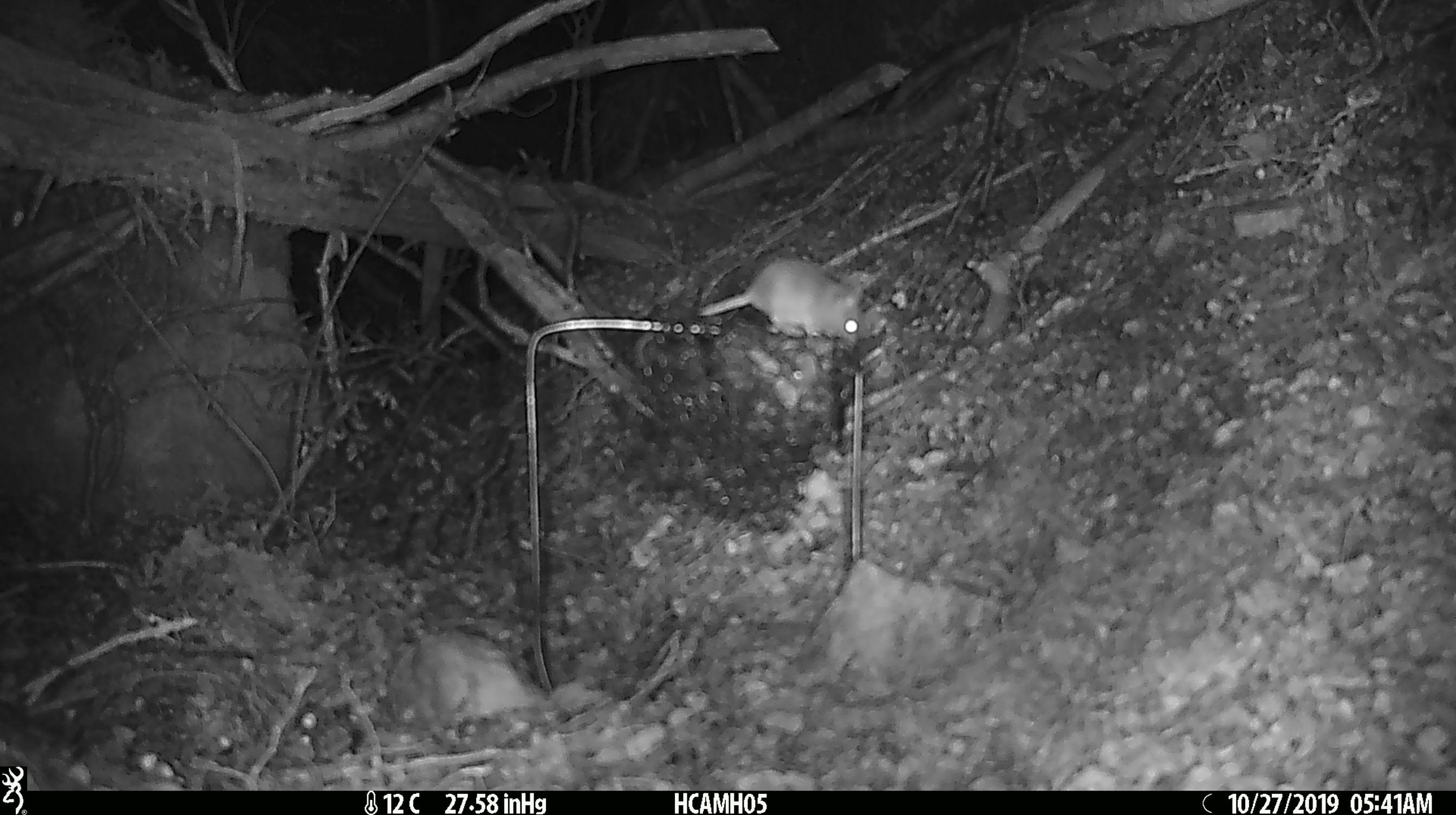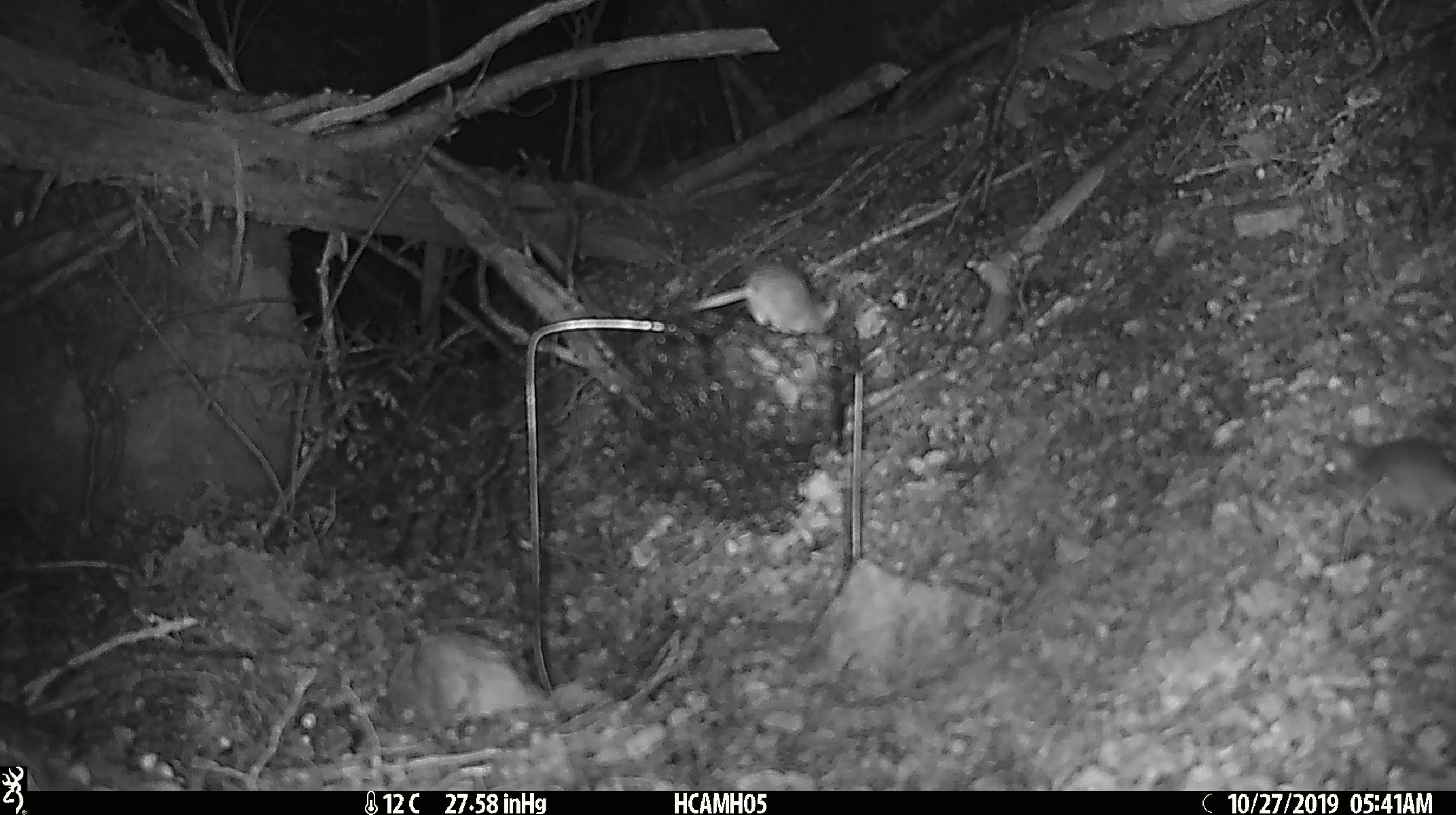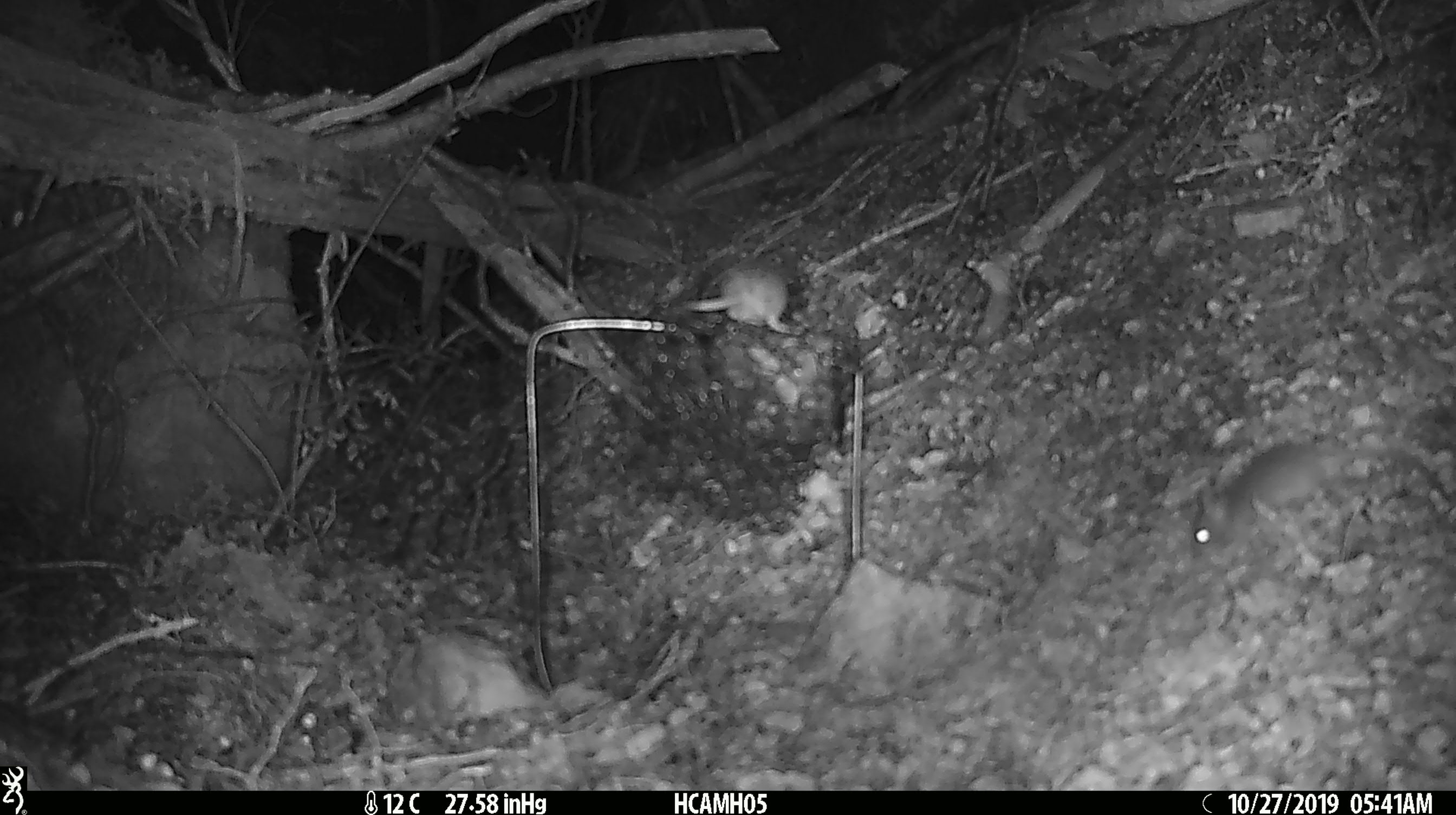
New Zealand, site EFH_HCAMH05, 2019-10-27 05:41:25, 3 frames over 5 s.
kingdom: Animalia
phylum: Chordata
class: Mammalia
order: Rodentia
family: Muridae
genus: Mus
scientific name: Mus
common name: mouse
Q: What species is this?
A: Mouse (Mus).